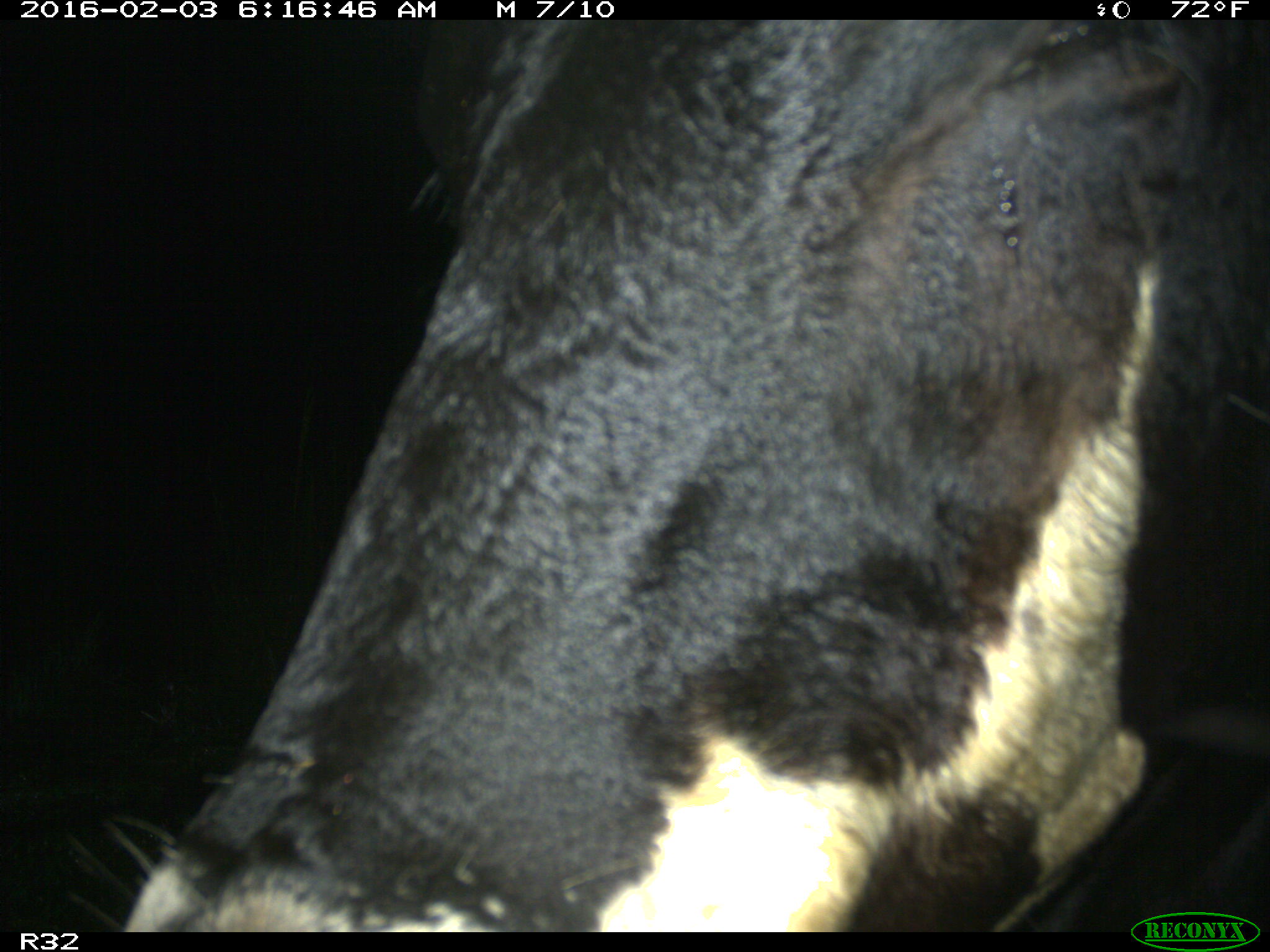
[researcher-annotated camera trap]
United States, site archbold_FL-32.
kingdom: Animalia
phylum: Chordata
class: Mammalia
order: Artiodactyla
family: Bovidae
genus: Bos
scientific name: Bos taurus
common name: domestic cow